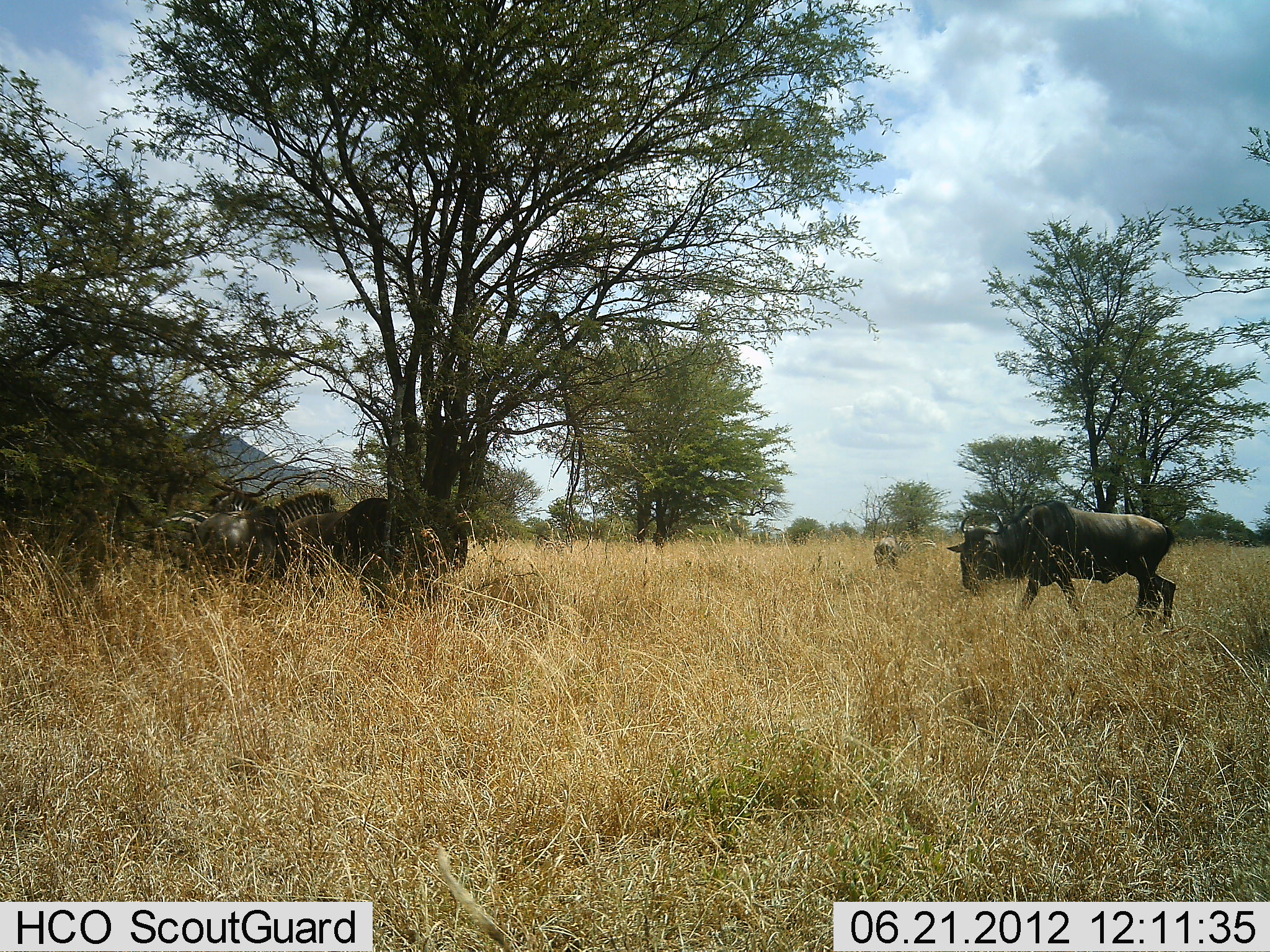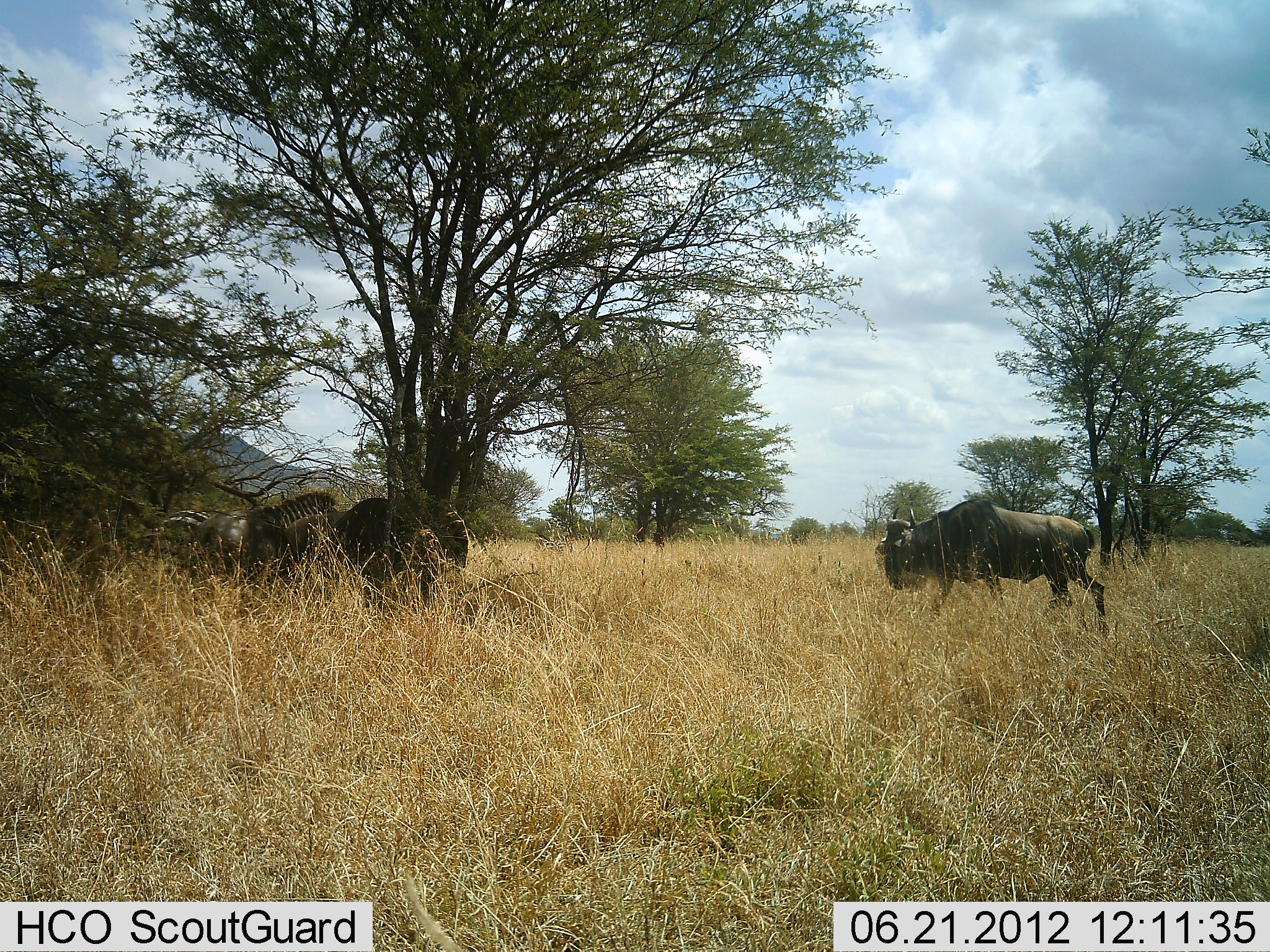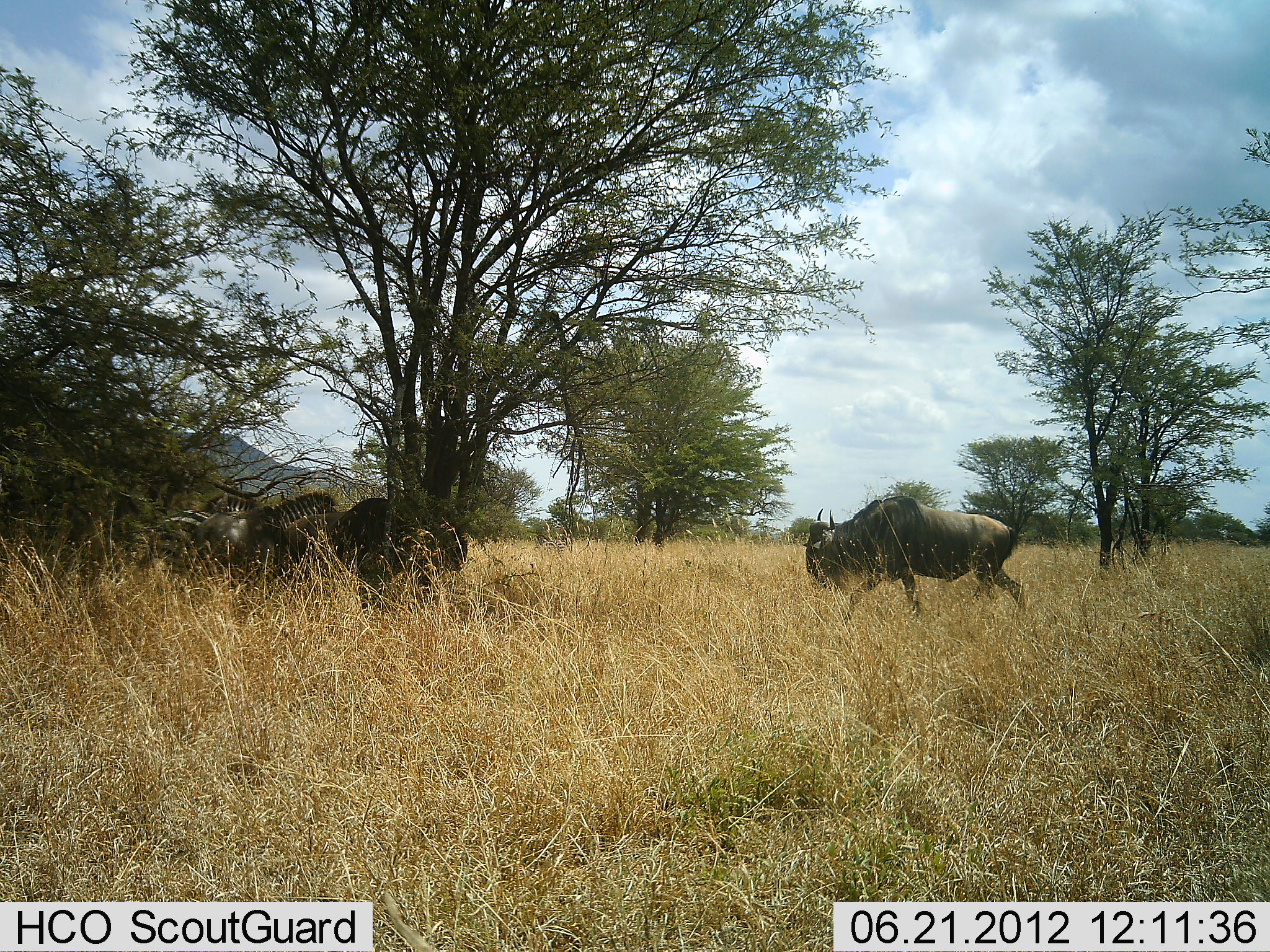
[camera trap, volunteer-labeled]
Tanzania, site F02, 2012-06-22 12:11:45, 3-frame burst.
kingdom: Animalia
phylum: Chordata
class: Mammalia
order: Artiodactyla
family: Bovidae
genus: Connochaetes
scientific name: Connochaetes taurinus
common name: blue wildebeest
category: wildebeest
Wildebeest (blue wildebeest) (Connochaetes taurinus), count 3. Behavior (volunteer vote fractions): standing 73%, resting 13%, moving 80%, interacting 0%. Young present (vote fraction): 0%. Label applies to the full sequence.